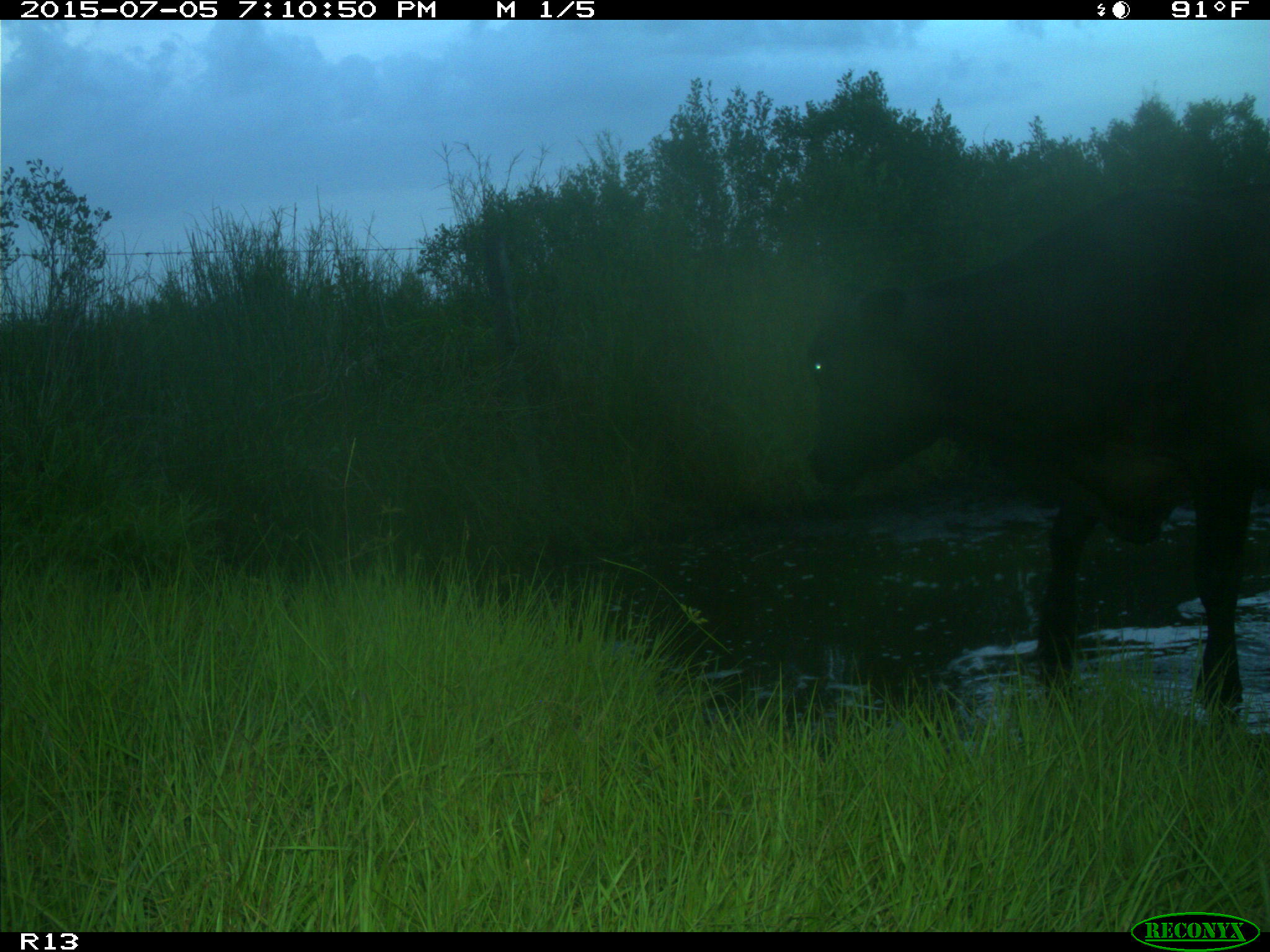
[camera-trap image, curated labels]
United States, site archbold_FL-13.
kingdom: Animalia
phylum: Chordata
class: Mammalia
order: Artiodactyla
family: Bovidae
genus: Bos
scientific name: Bos taurus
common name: domestic cow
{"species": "Bos taurus (domestic cow)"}